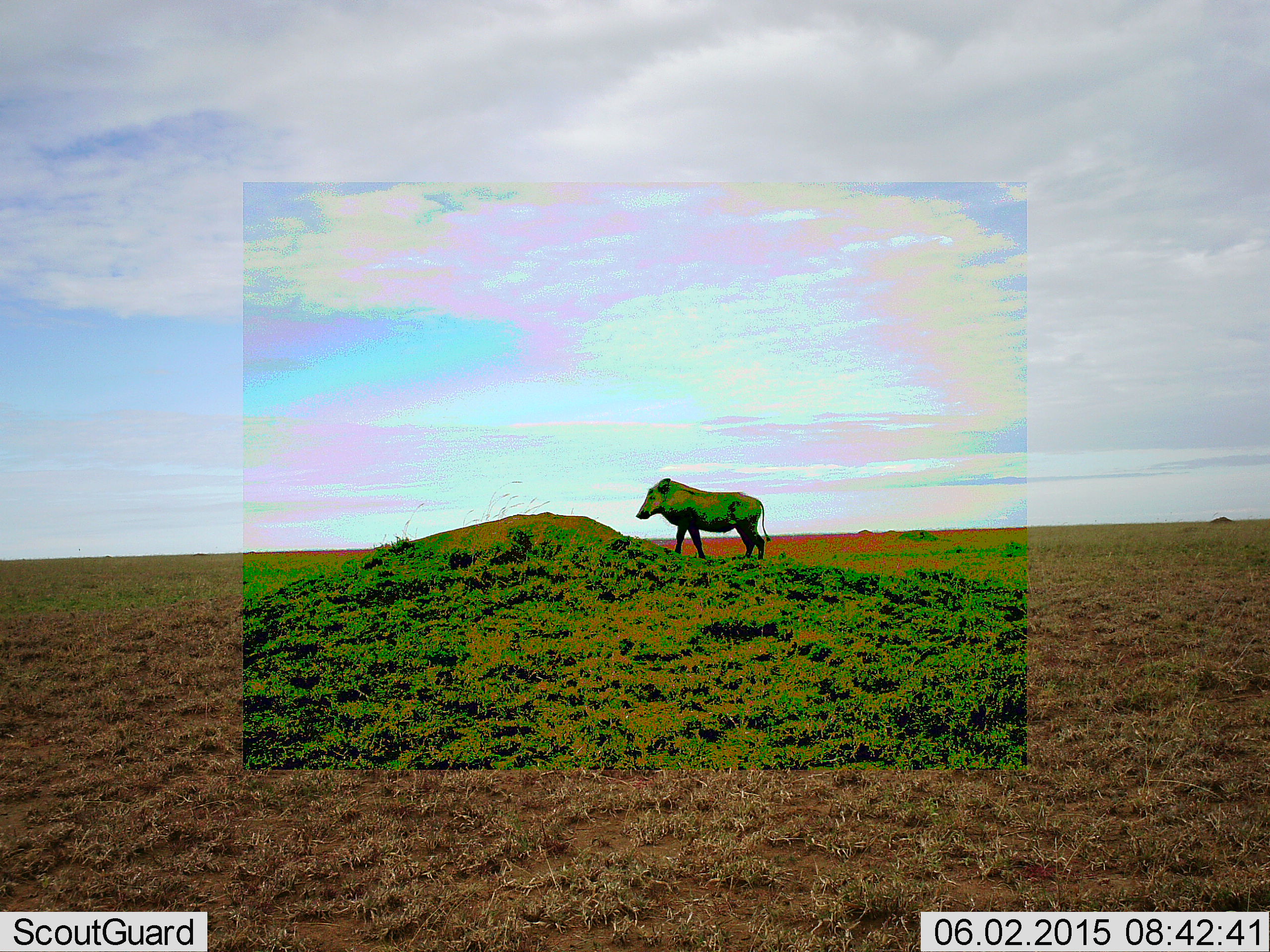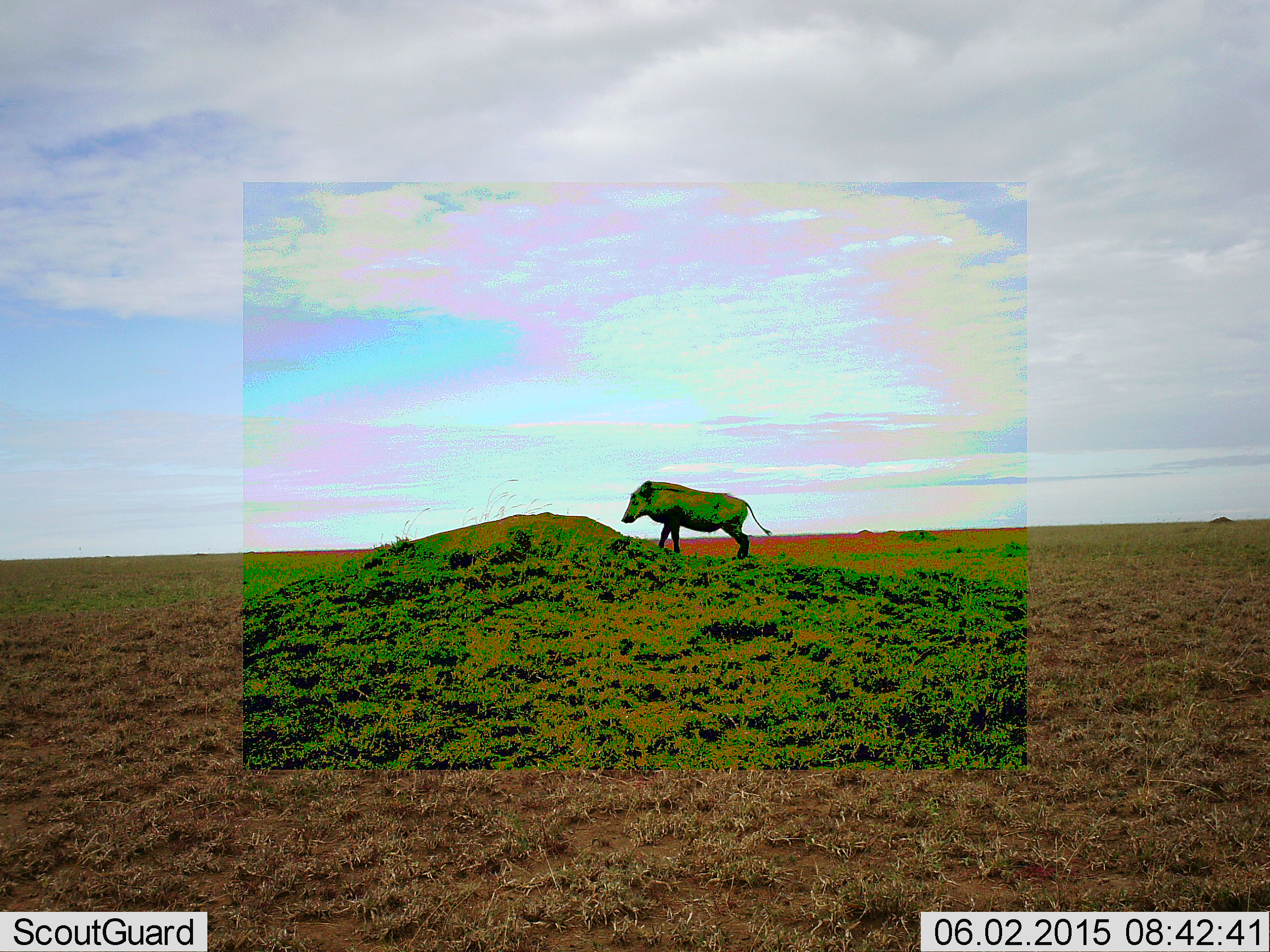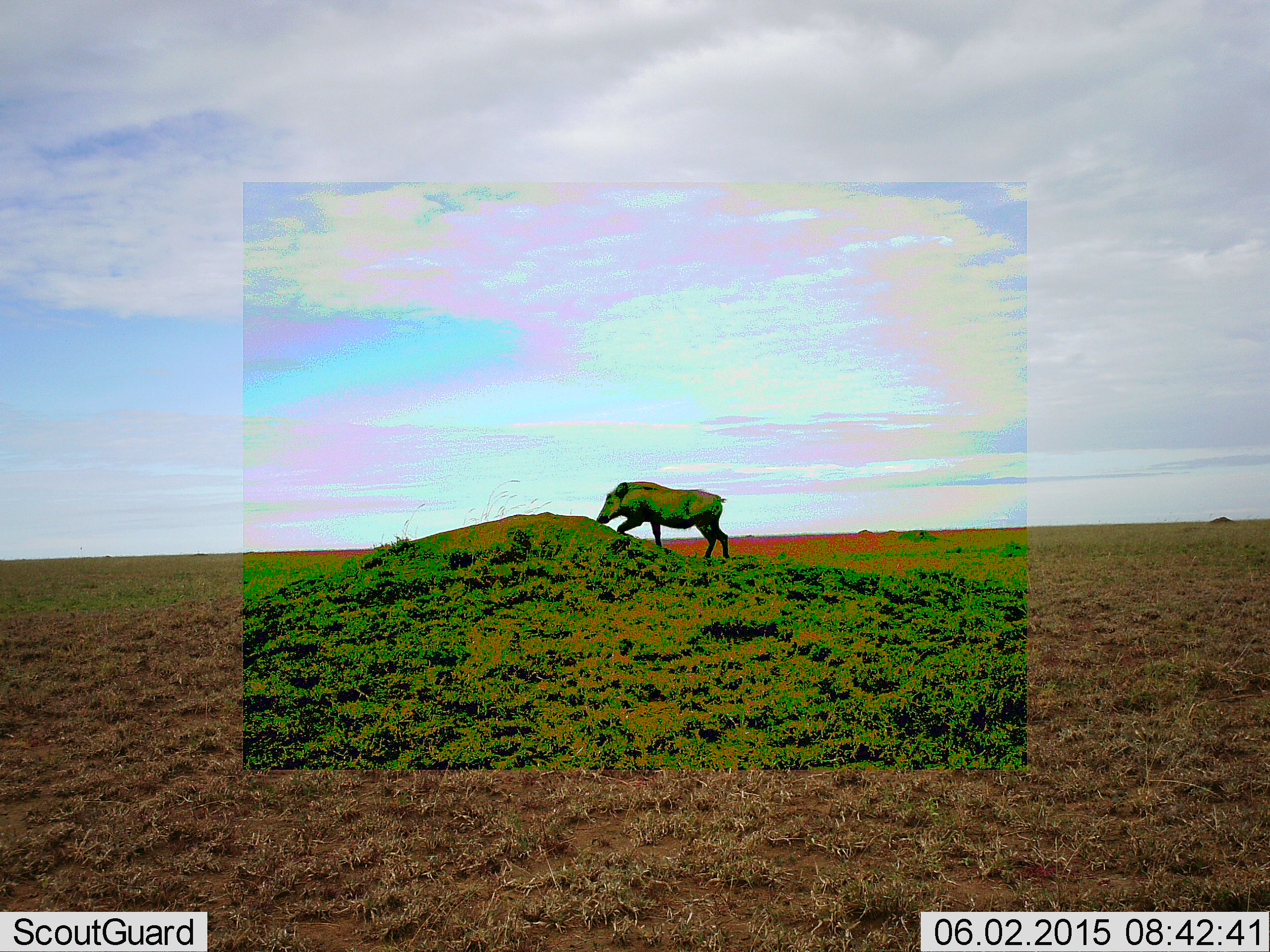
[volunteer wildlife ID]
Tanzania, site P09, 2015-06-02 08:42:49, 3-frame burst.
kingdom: Animalia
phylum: Chordata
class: Mammalia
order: Artiodactyla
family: Suidae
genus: Phacochoerus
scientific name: Phacochoerus africanus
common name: warthog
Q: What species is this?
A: Warthog (Phacochoerus africanus).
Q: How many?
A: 1.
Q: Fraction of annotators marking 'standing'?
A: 20%.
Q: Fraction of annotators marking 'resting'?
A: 0%.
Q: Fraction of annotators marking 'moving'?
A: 80%.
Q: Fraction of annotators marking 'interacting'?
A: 0%.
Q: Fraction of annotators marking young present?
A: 0%.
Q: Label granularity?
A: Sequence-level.